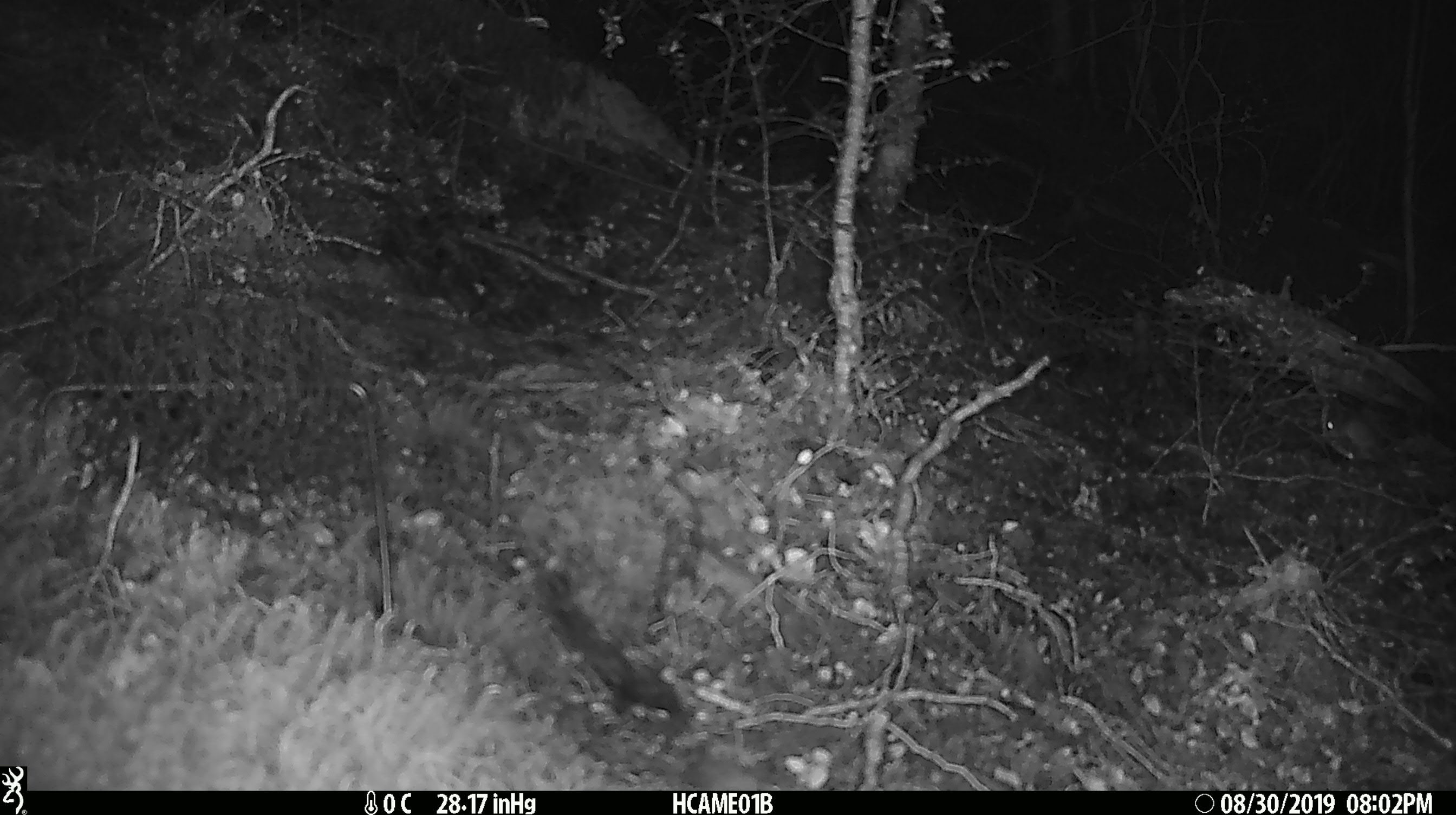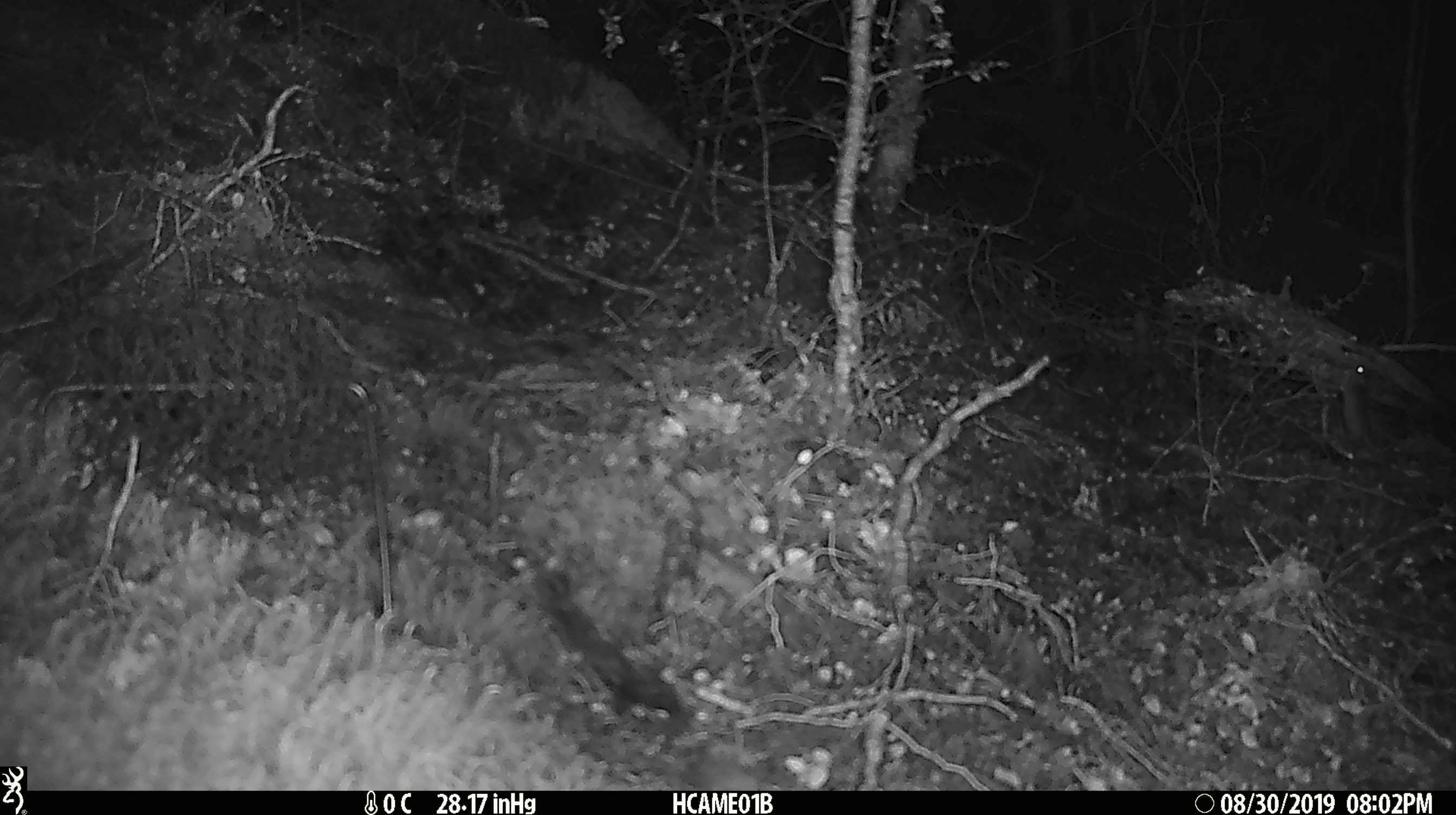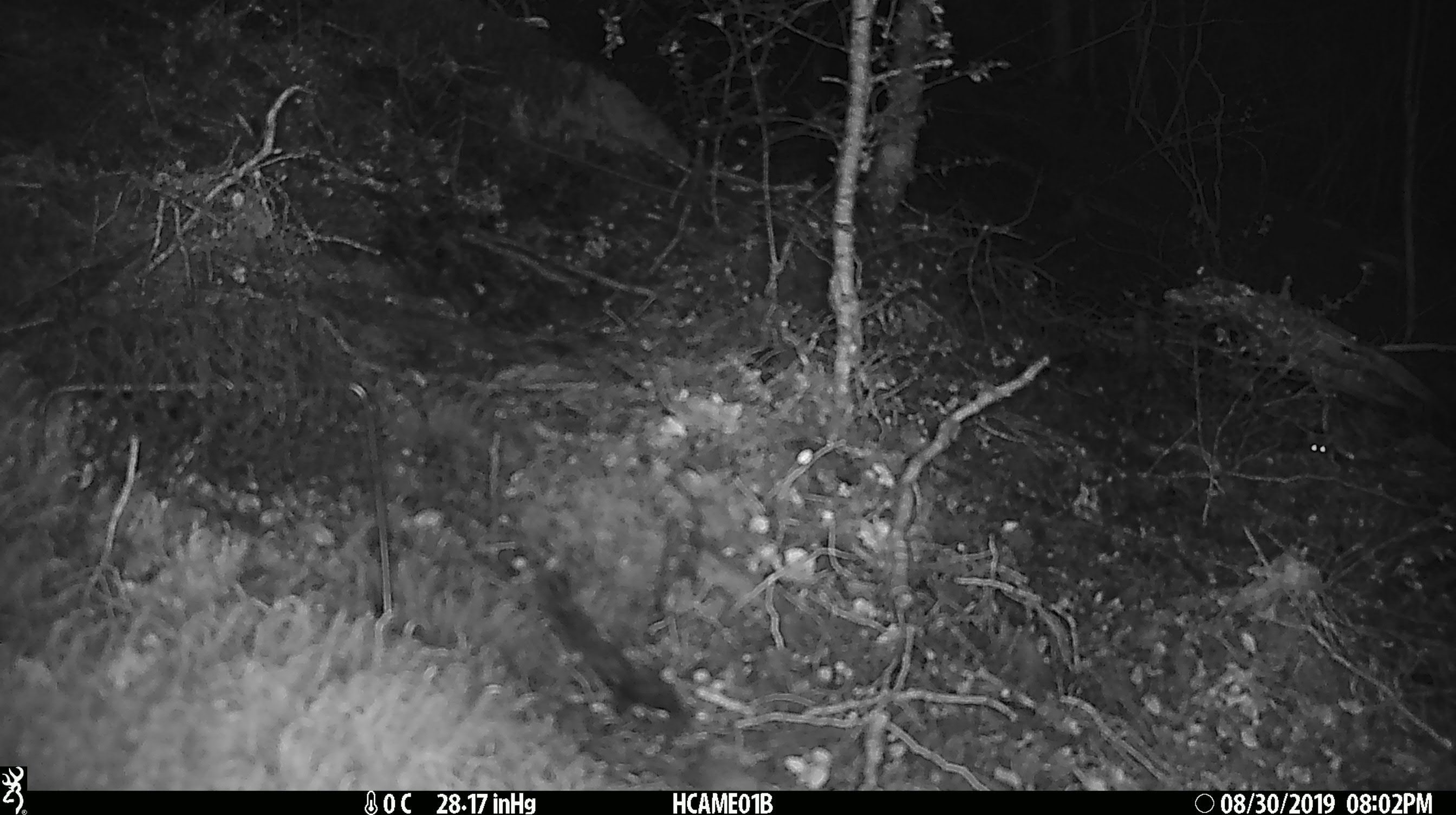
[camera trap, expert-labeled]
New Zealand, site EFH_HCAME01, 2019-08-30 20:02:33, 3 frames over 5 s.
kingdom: Animalia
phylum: Chordata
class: Mammalia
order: Rodentia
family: Muridae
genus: Mus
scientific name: Mus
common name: mouse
Mouse (Mus).